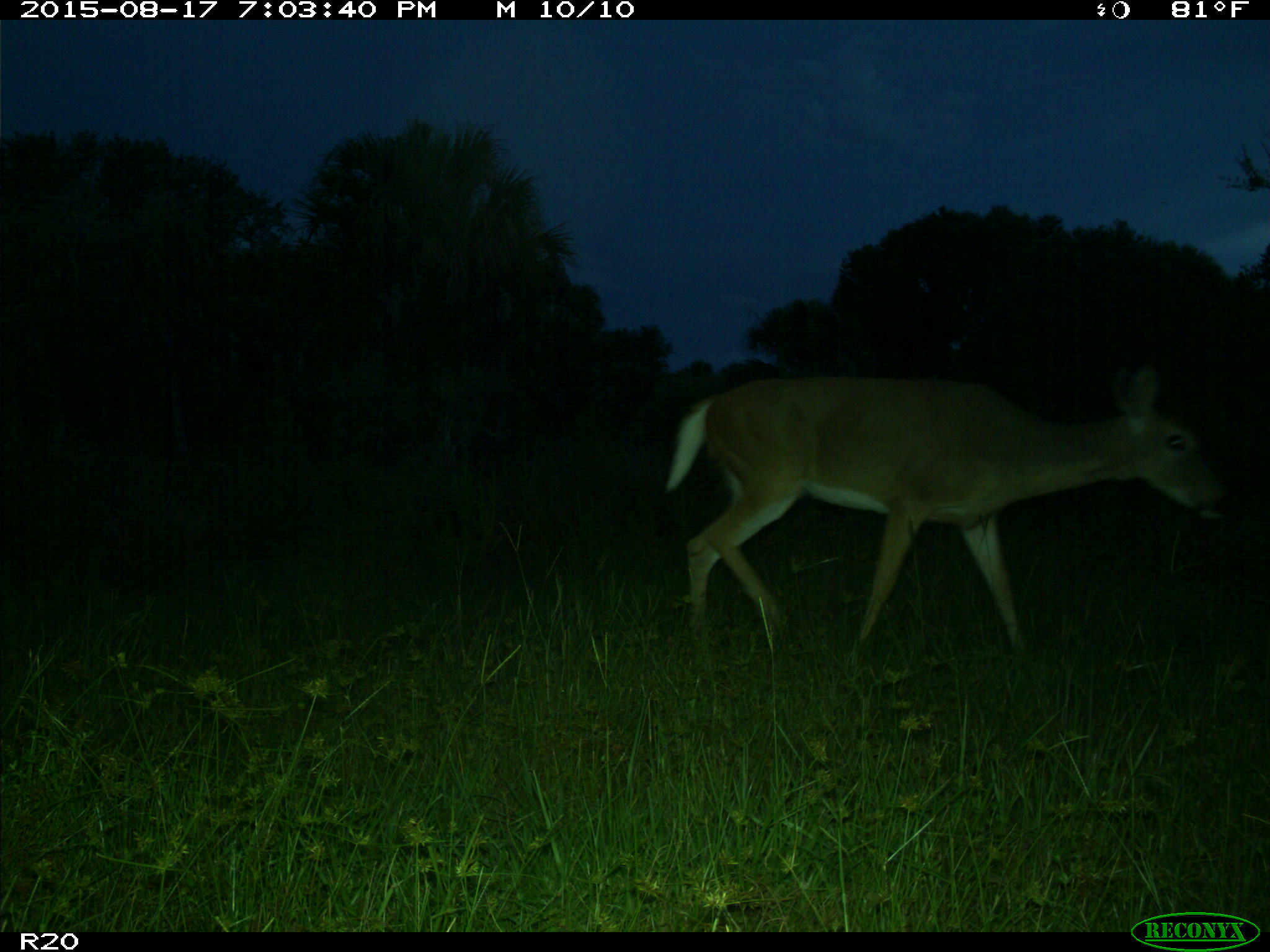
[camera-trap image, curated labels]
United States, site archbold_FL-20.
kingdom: Animalia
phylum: Chordata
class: Mammalia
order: Artiodactyla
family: Cervidae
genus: Odocoileus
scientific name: Odocoileus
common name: deer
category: unidentified deer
Unidentified deer (deer) (Odocoileus).